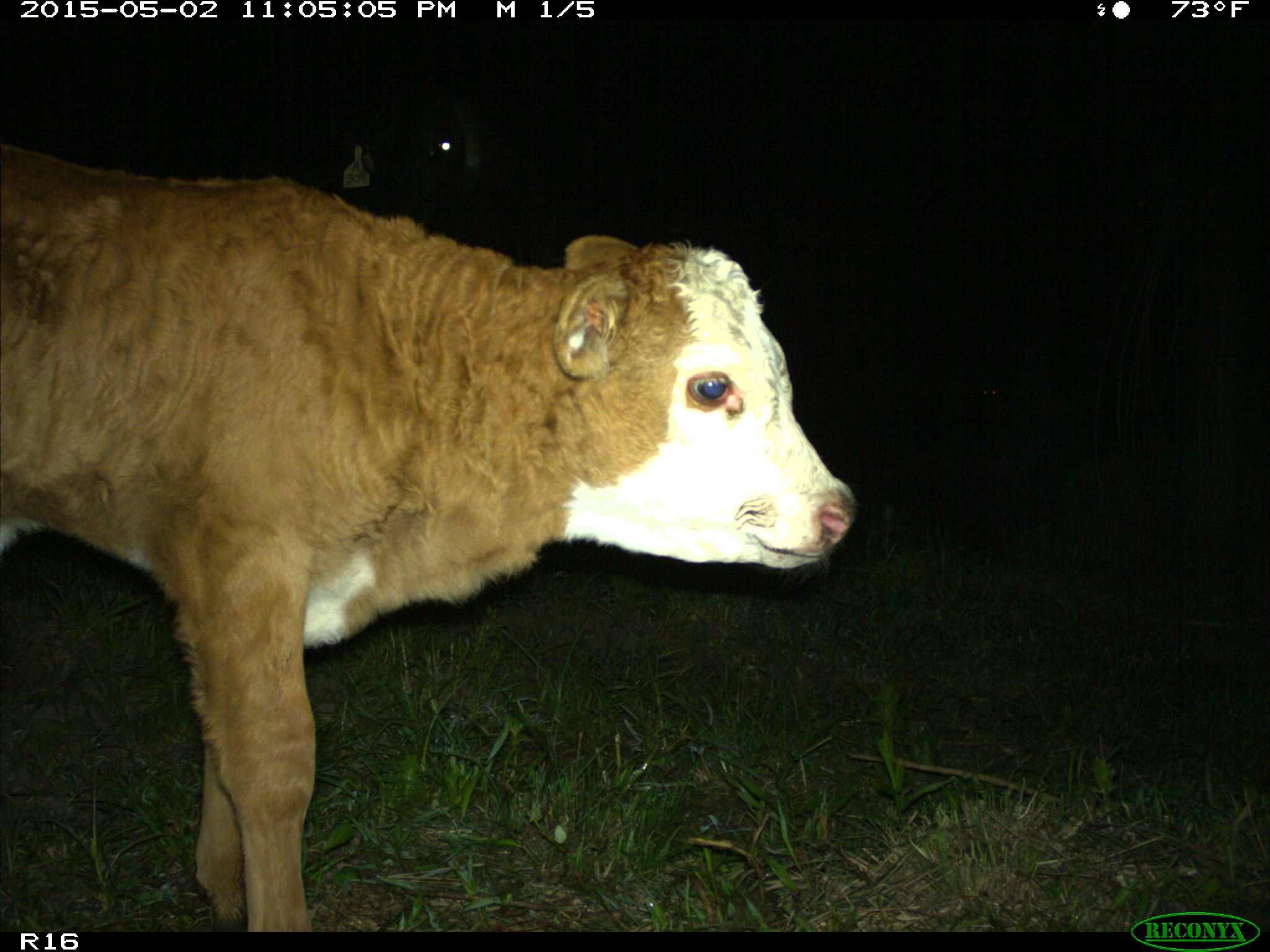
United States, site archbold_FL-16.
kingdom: Animalia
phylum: Chordata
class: Mammalia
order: Artiodactyla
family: Bovidae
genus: Bos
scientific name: Bos taurus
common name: domestic cow